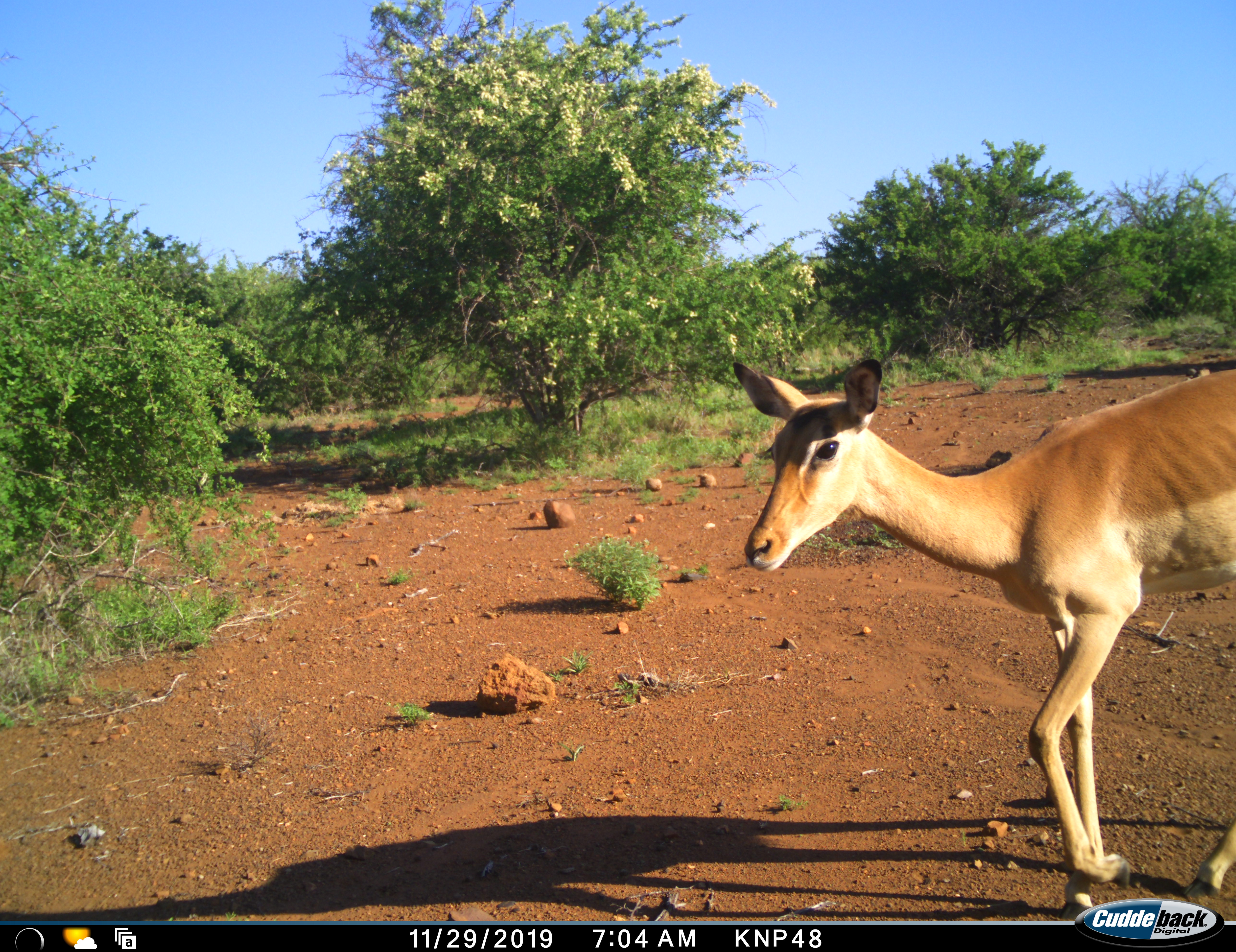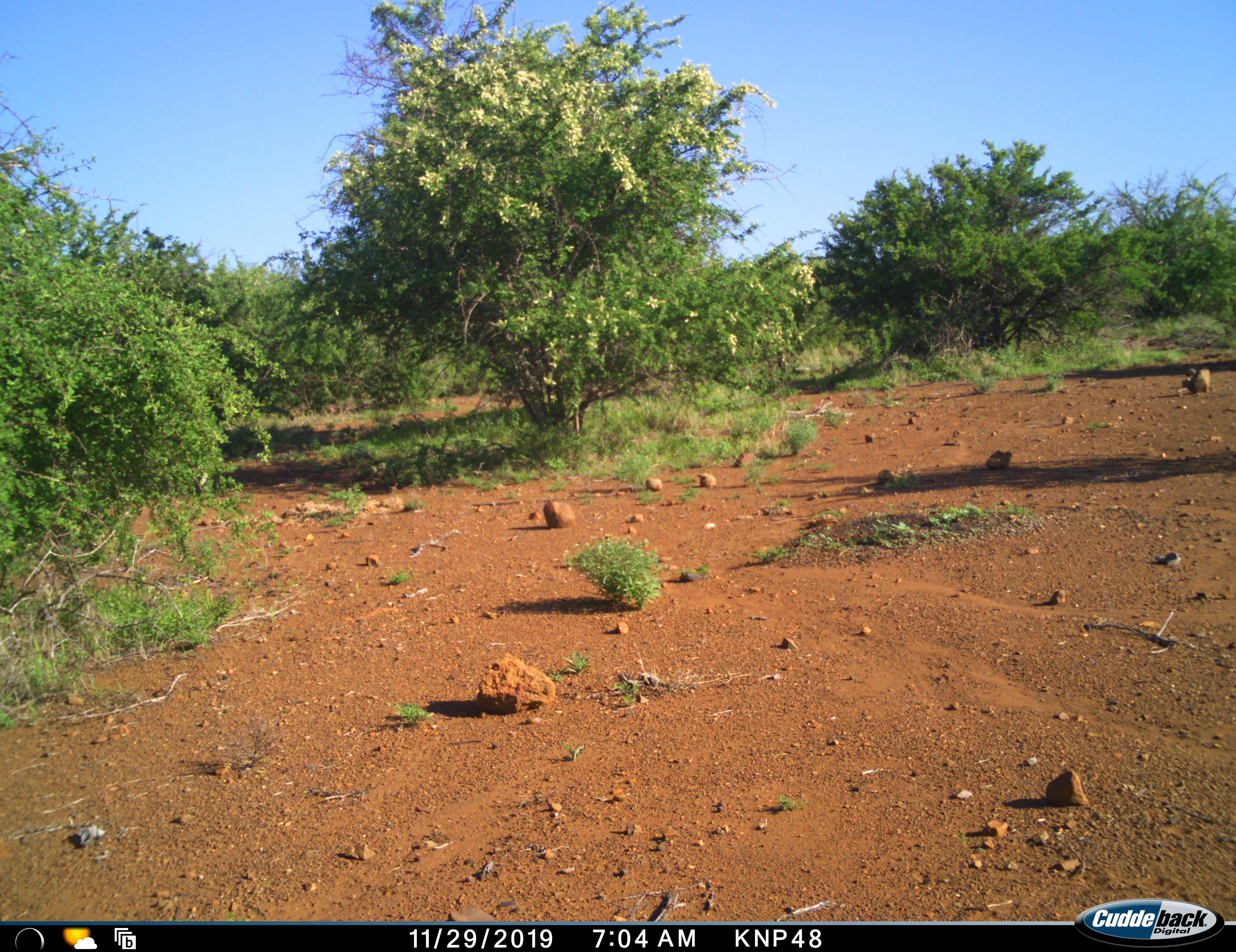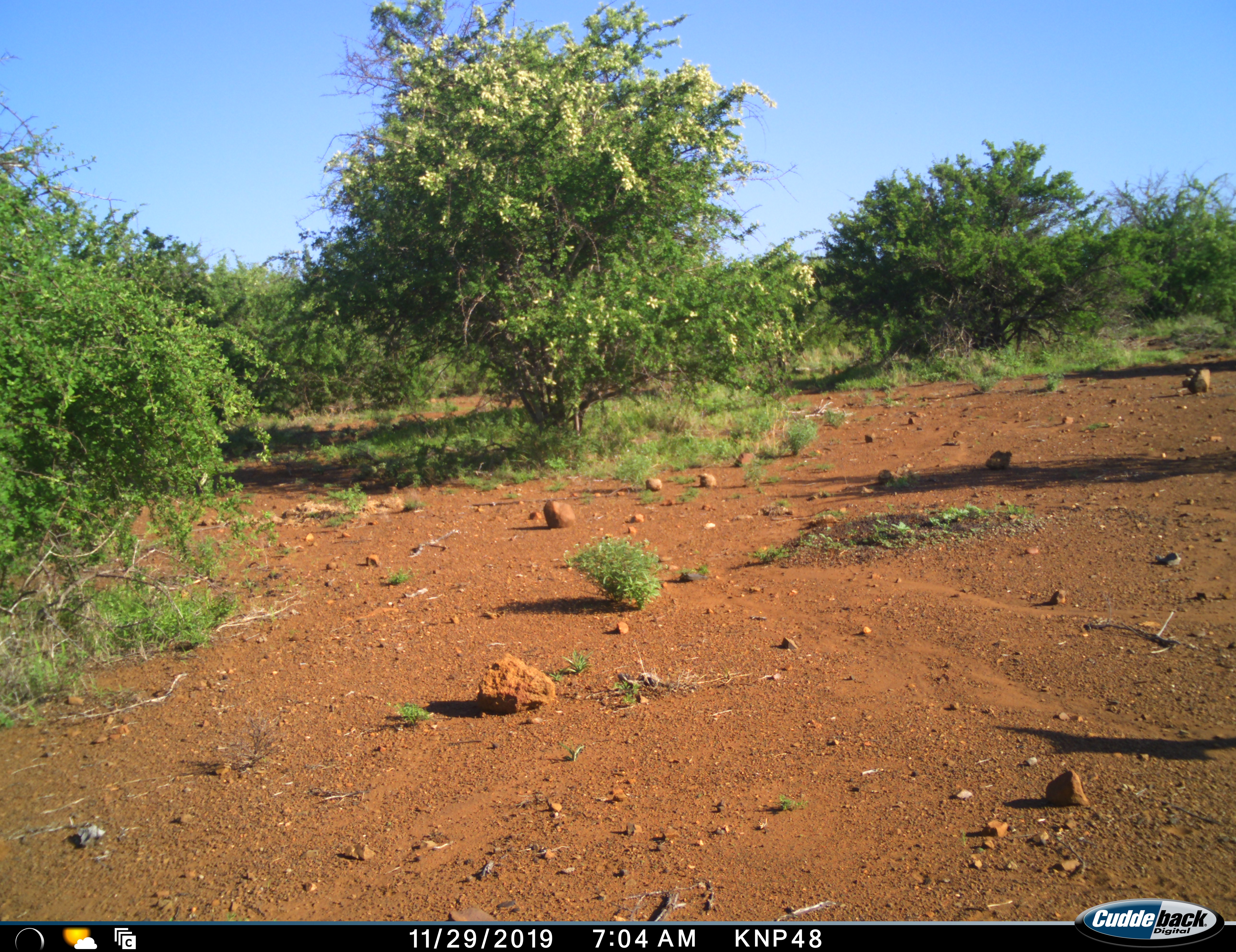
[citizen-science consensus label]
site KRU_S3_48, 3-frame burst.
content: unidentified animal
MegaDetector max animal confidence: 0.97